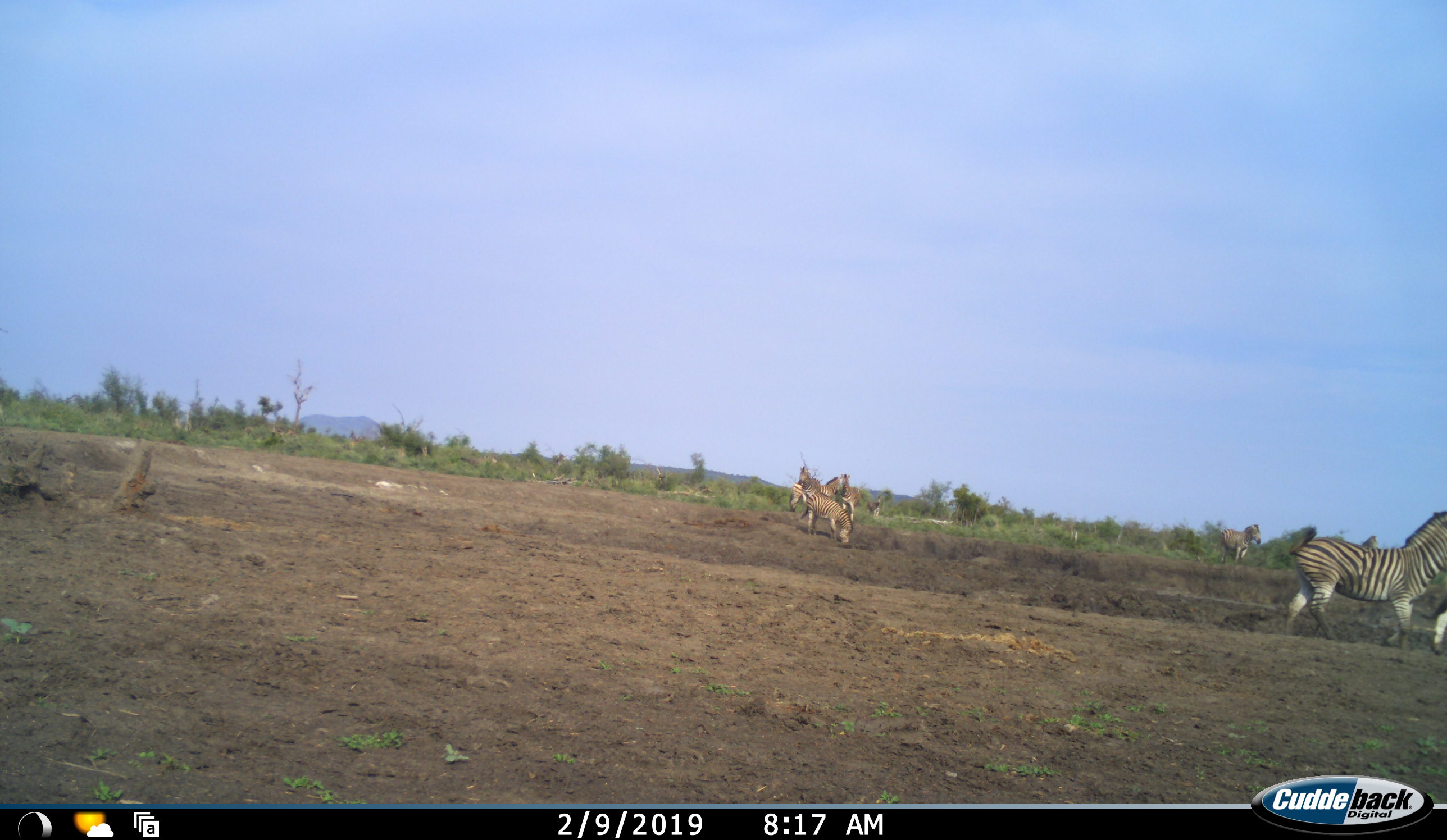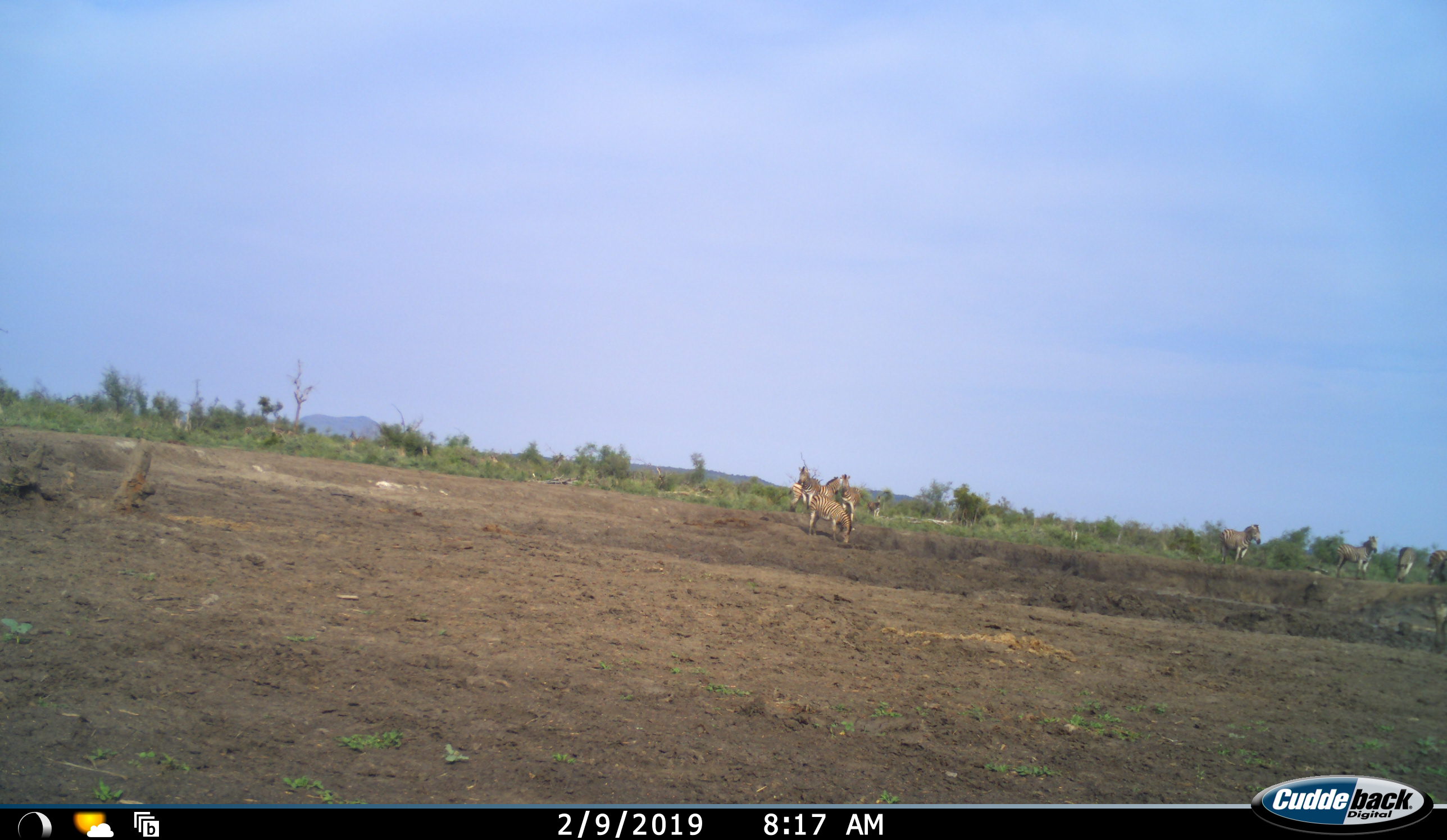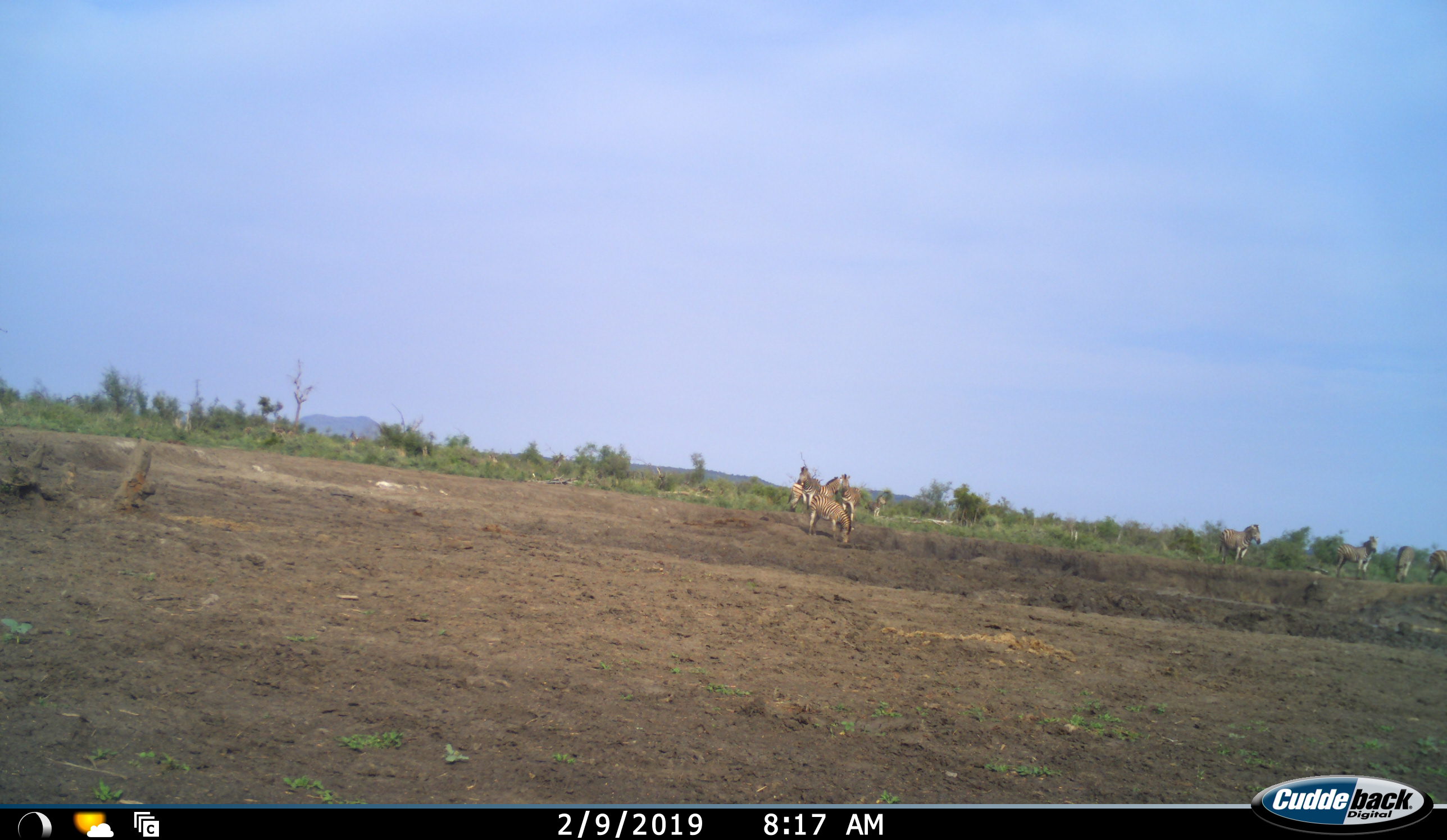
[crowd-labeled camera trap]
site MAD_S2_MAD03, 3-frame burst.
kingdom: Animalia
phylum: Chordata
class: Mammalia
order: Perissodactyla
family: Equidae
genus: Equus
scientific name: Equus quagga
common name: plains zebra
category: zebraplains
Zebraplains (plains zebra) (Equus quagga), count 10. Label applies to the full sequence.